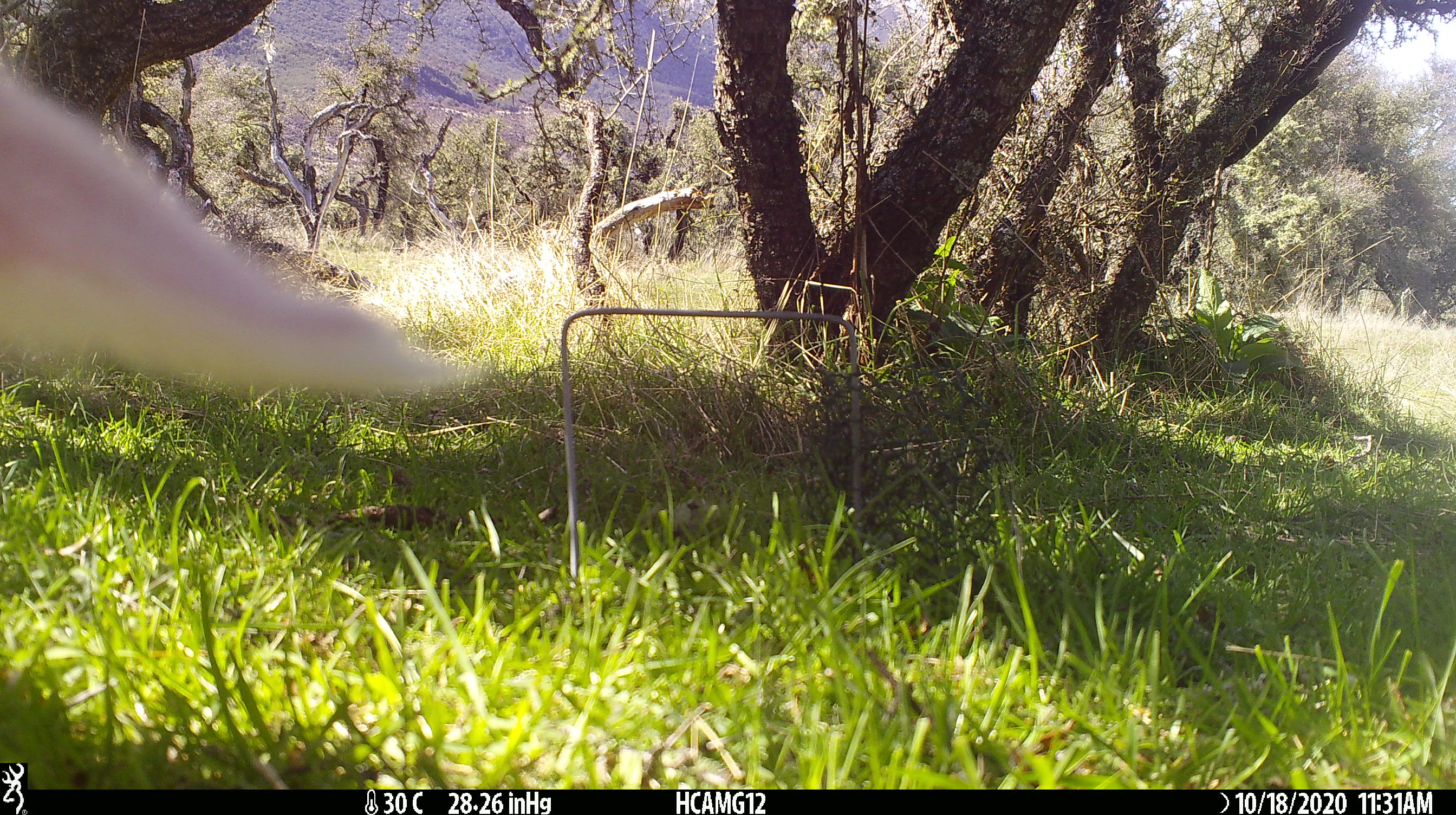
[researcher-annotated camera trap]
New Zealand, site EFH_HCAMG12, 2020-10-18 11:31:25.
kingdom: Animalia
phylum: Chordata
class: Mammalia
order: Artiodactyla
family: Bovidae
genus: Ovis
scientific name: Ovis aries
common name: domestic sheep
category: sheep